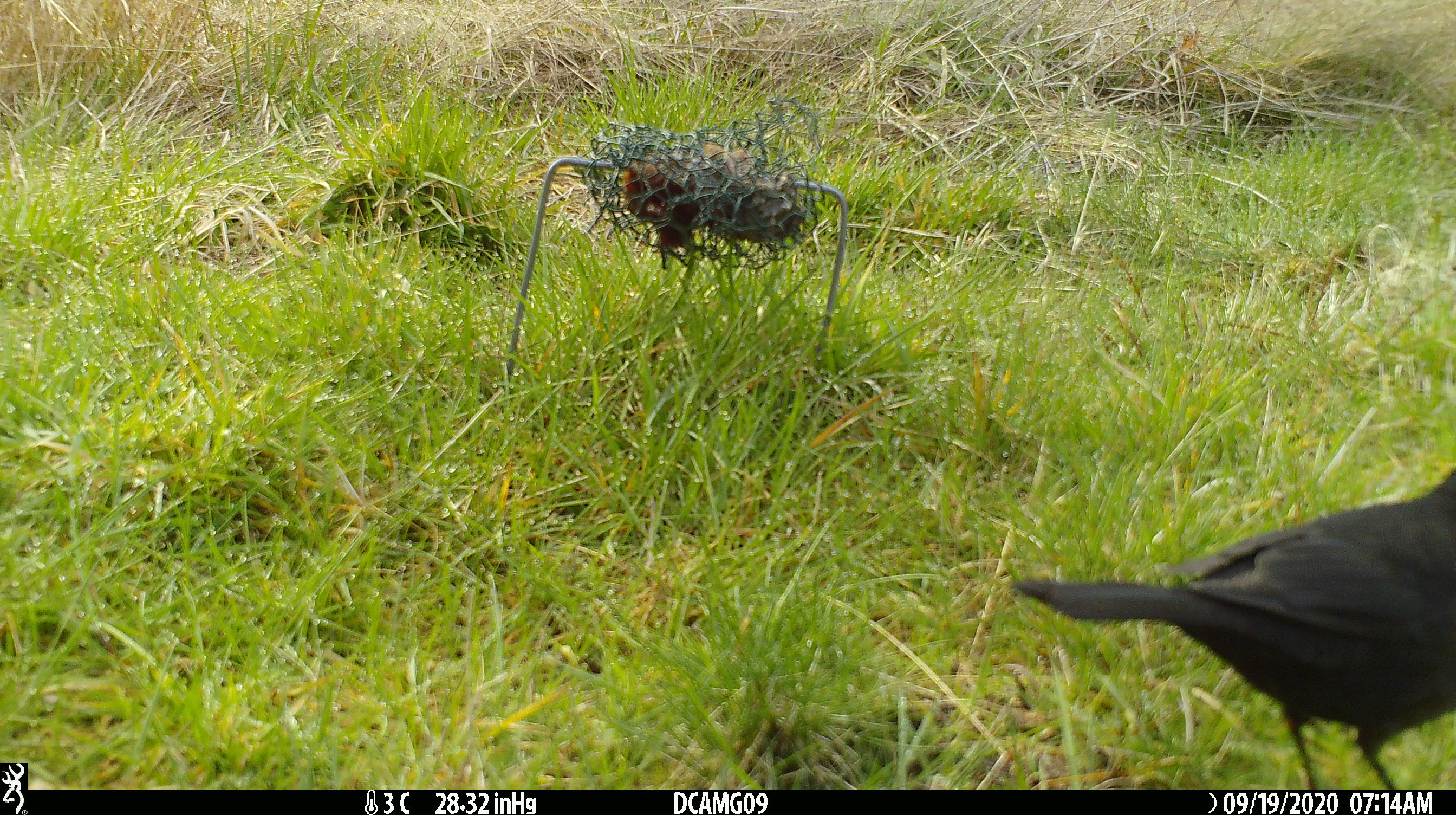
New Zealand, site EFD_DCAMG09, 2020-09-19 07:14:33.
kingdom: Animalia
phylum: Chordata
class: Aves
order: Passeriformes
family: Turdidae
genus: Turdus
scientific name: Turdus merula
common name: eurasian blackbird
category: blackbird